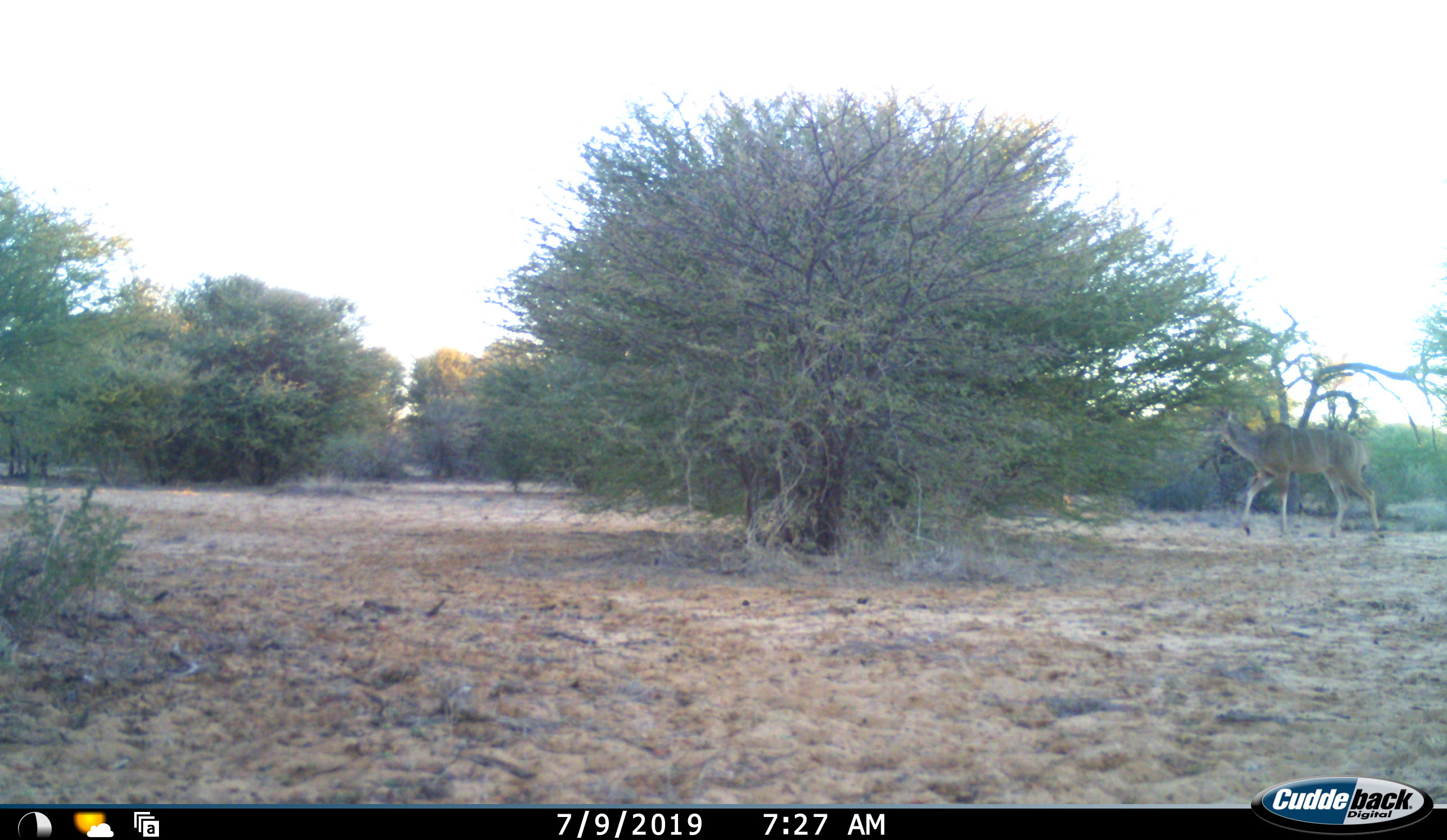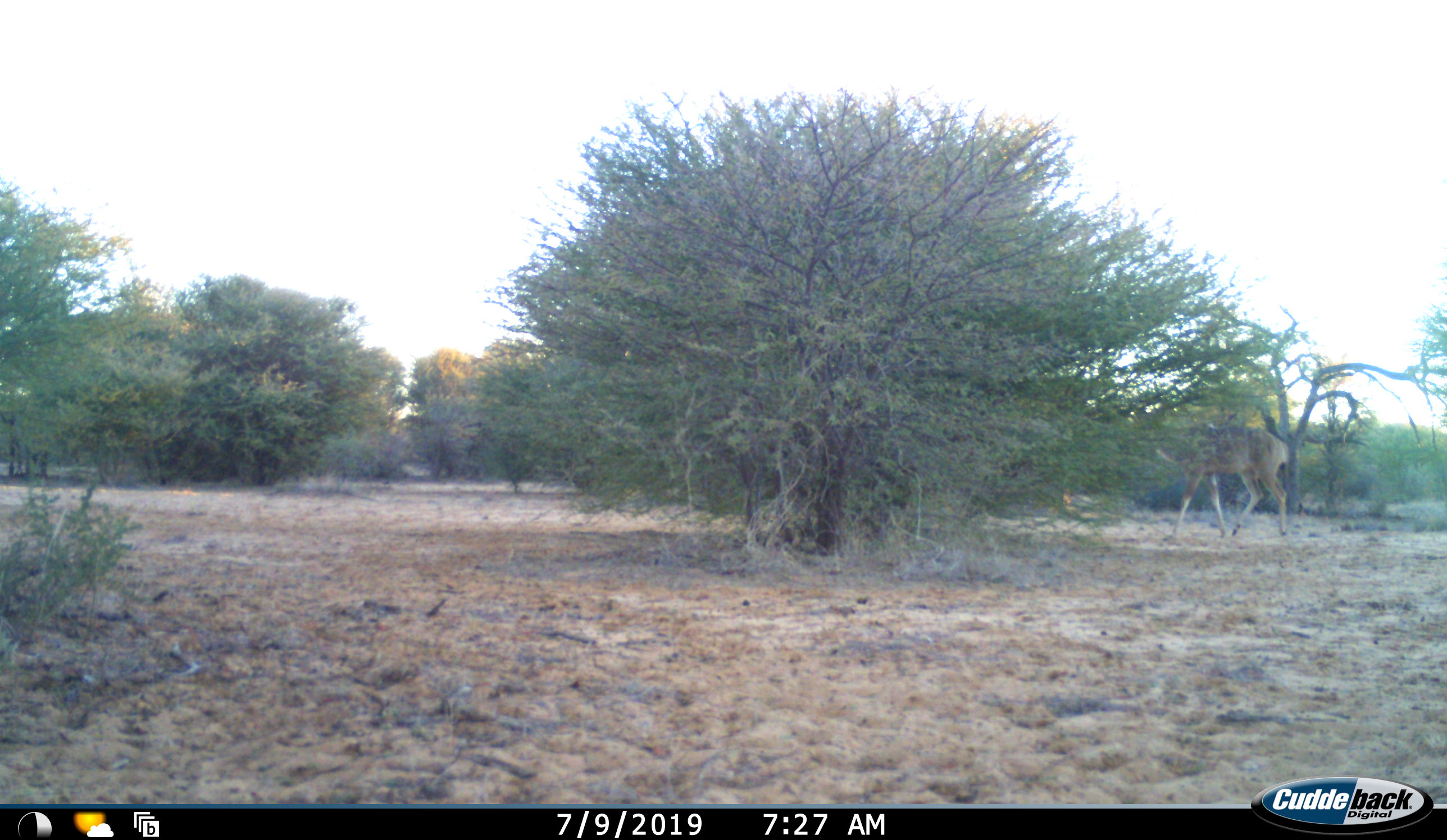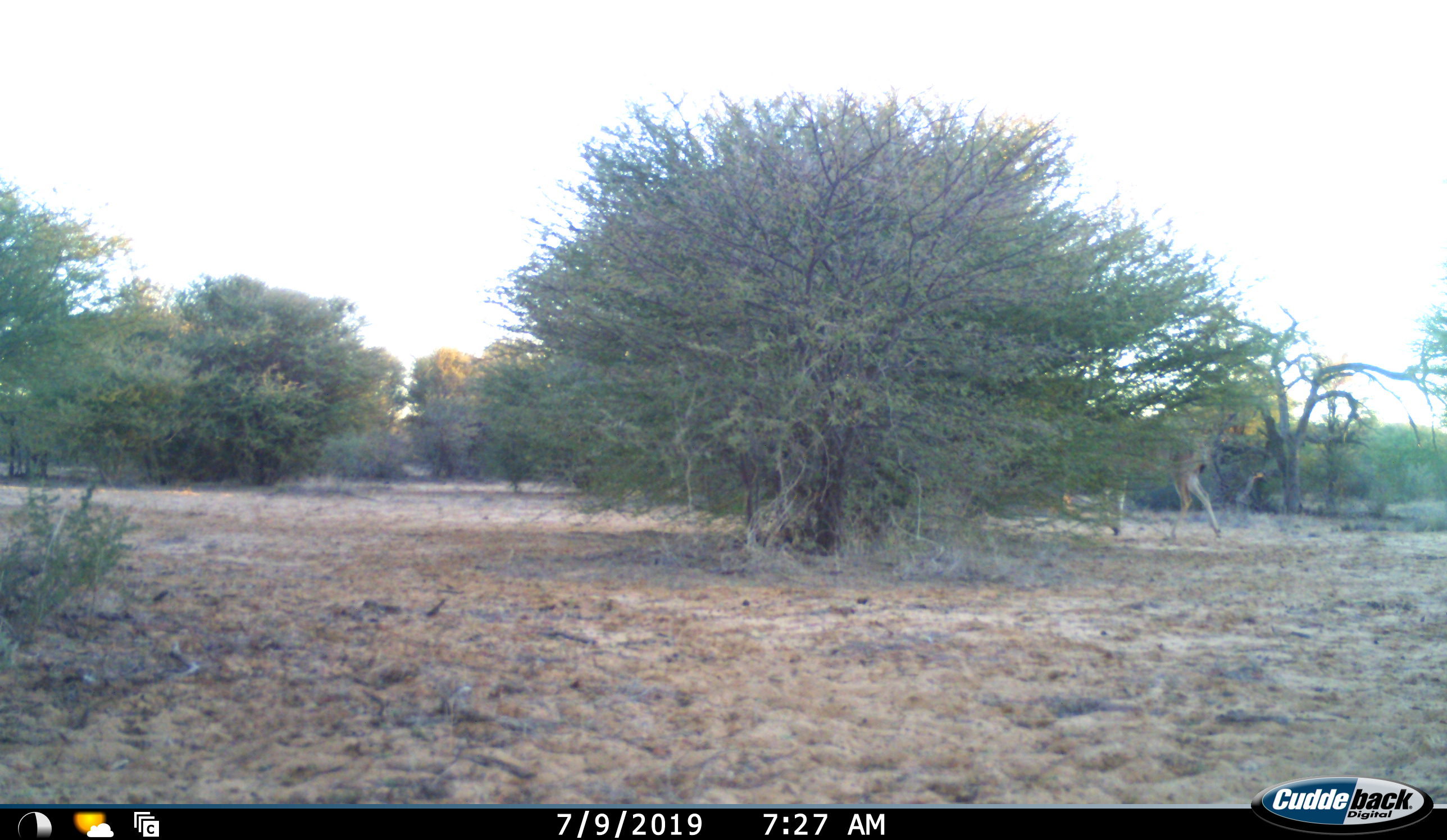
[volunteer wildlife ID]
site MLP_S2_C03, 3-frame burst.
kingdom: Animalia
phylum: Chordata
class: Mammalia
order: Artiodactyla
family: Bovidae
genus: Tragelaphus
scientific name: Tragelaphus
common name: kudu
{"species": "kudu (Tragelaphus)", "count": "1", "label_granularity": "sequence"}